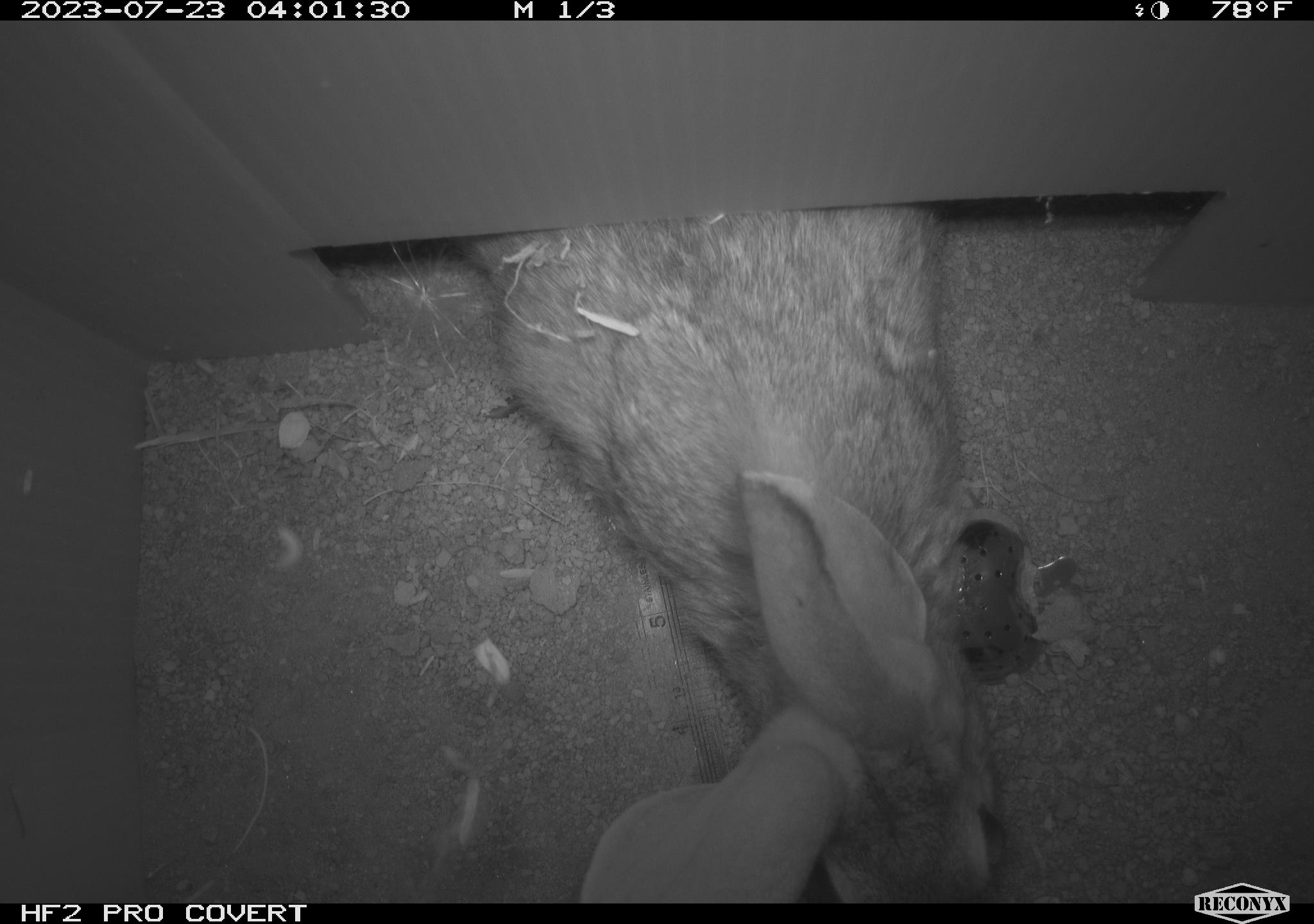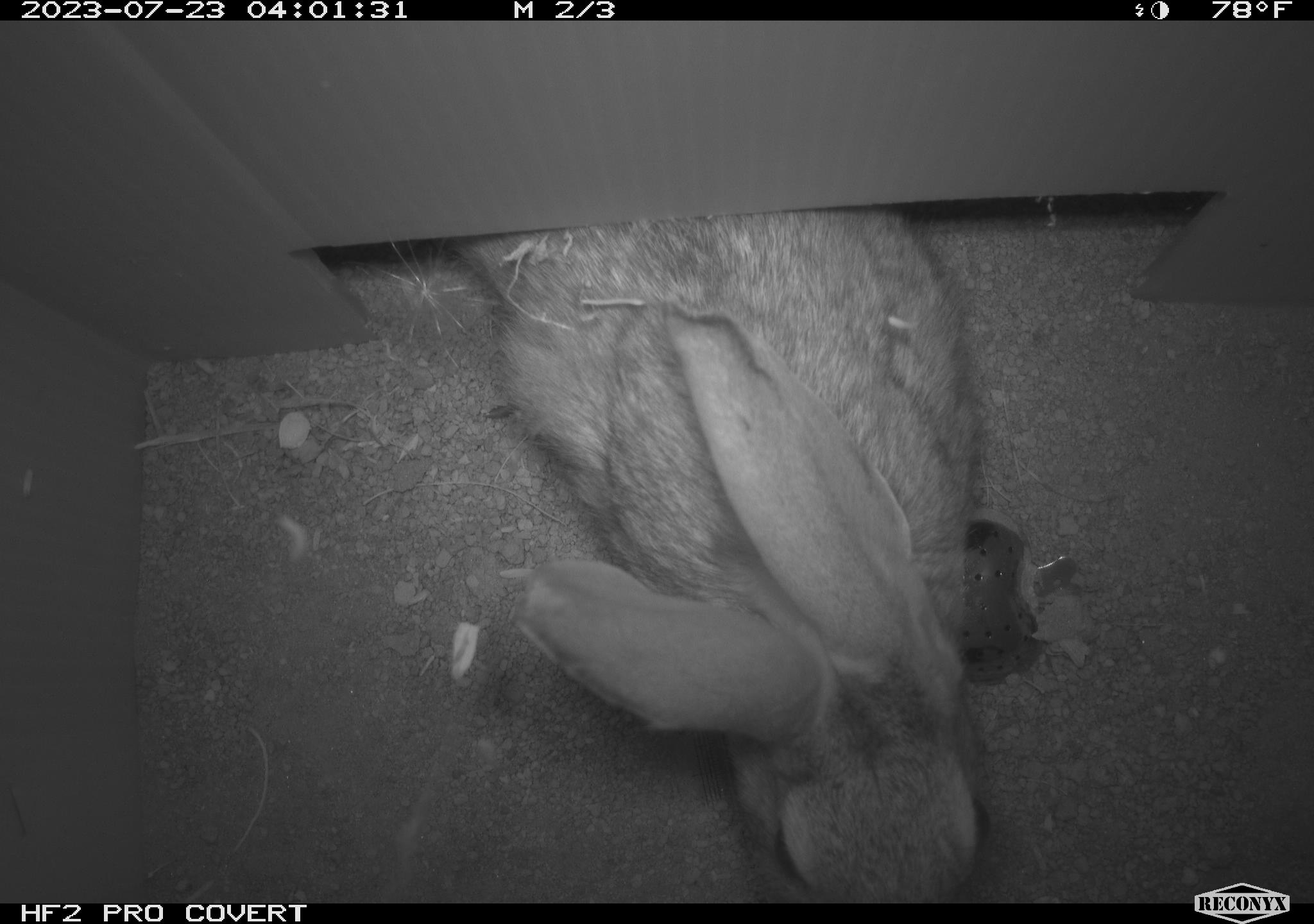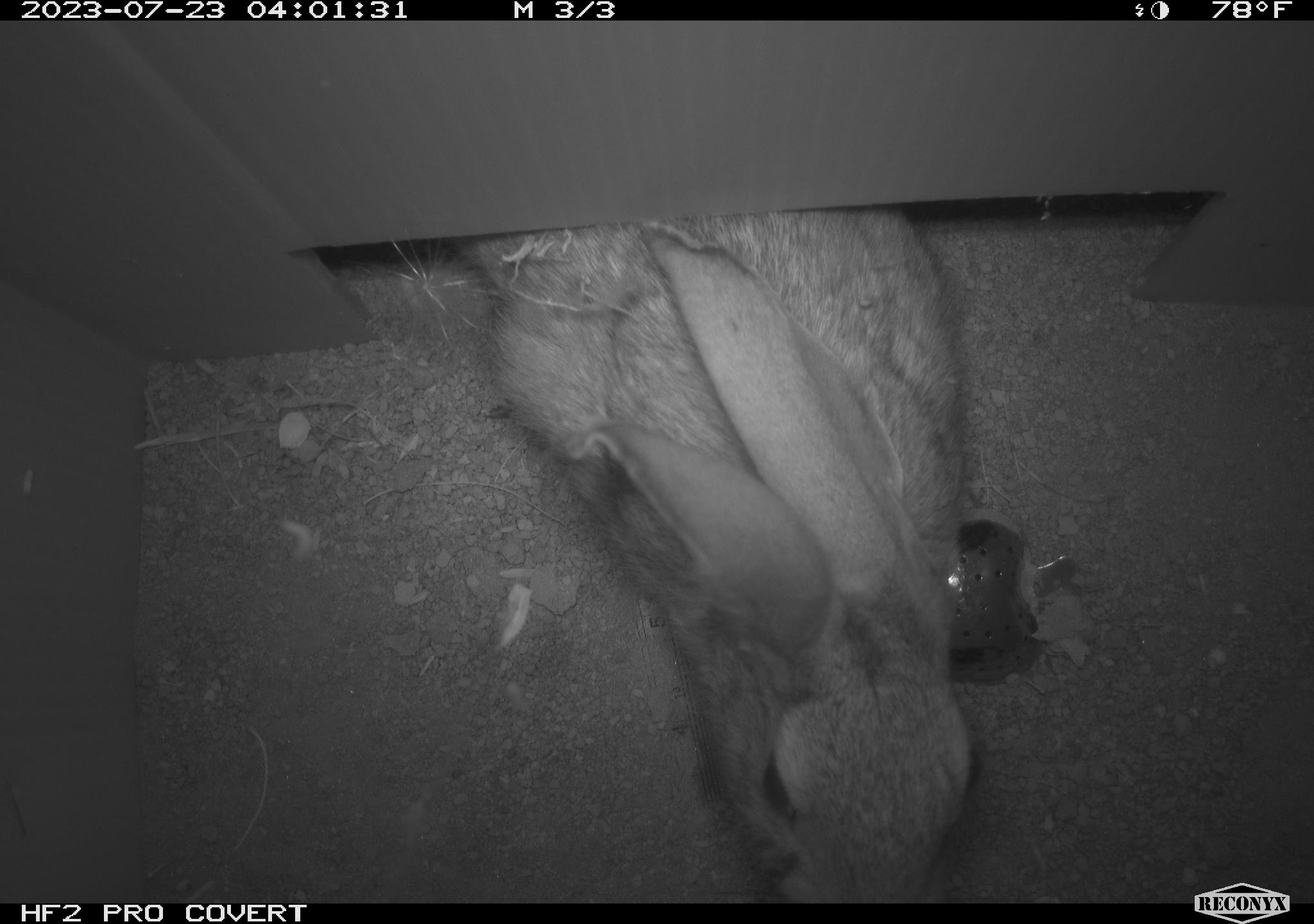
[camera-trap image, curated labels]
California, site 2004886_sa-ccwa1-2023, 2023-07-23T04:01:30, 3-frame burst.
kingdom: Animalia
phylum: Chordata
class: Mammalia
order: Lagomorpha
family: Leporidae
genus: Sylvilagus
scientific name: Sylvilagus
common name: cottontail rabbits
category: sylvilagus species